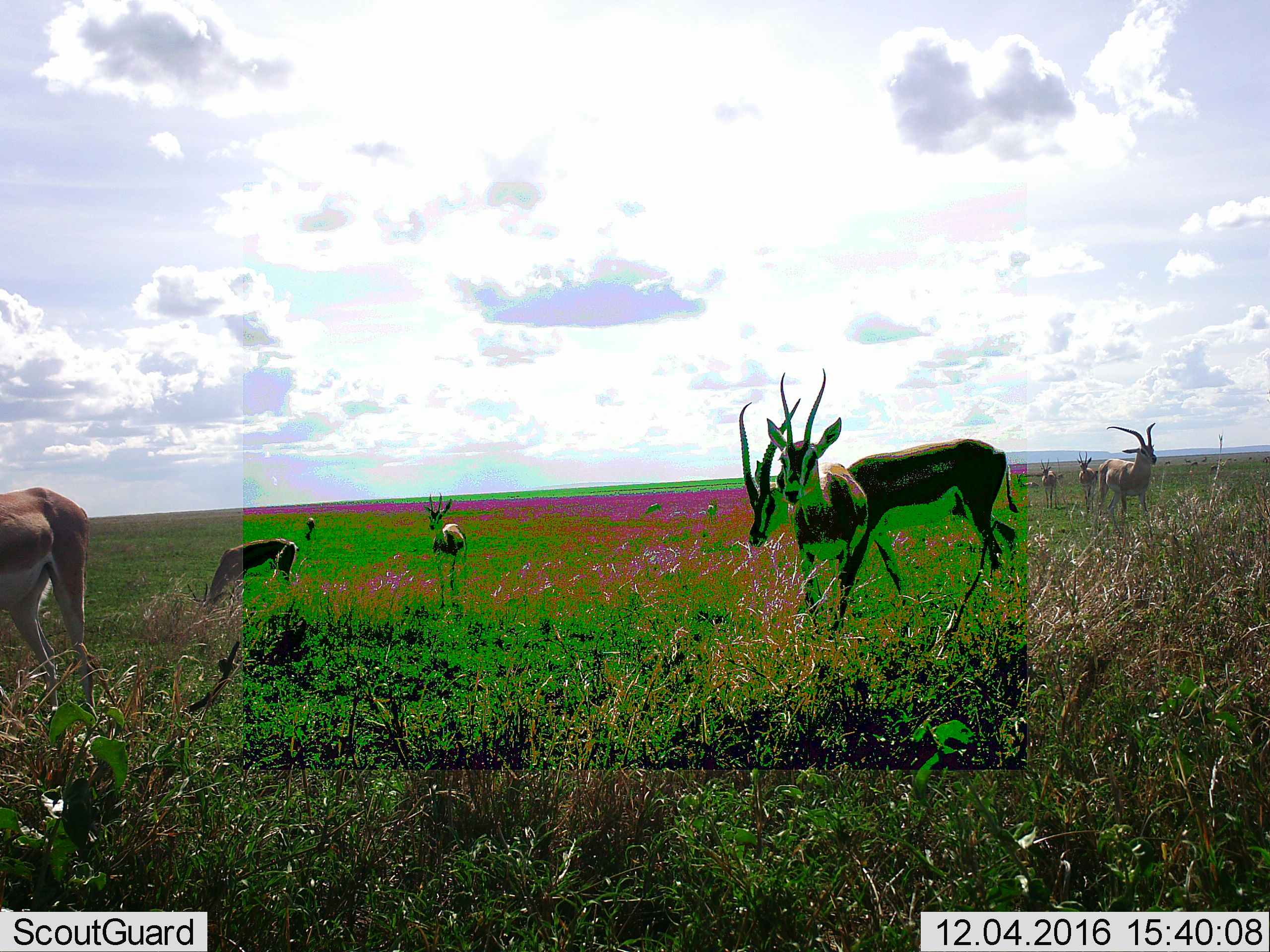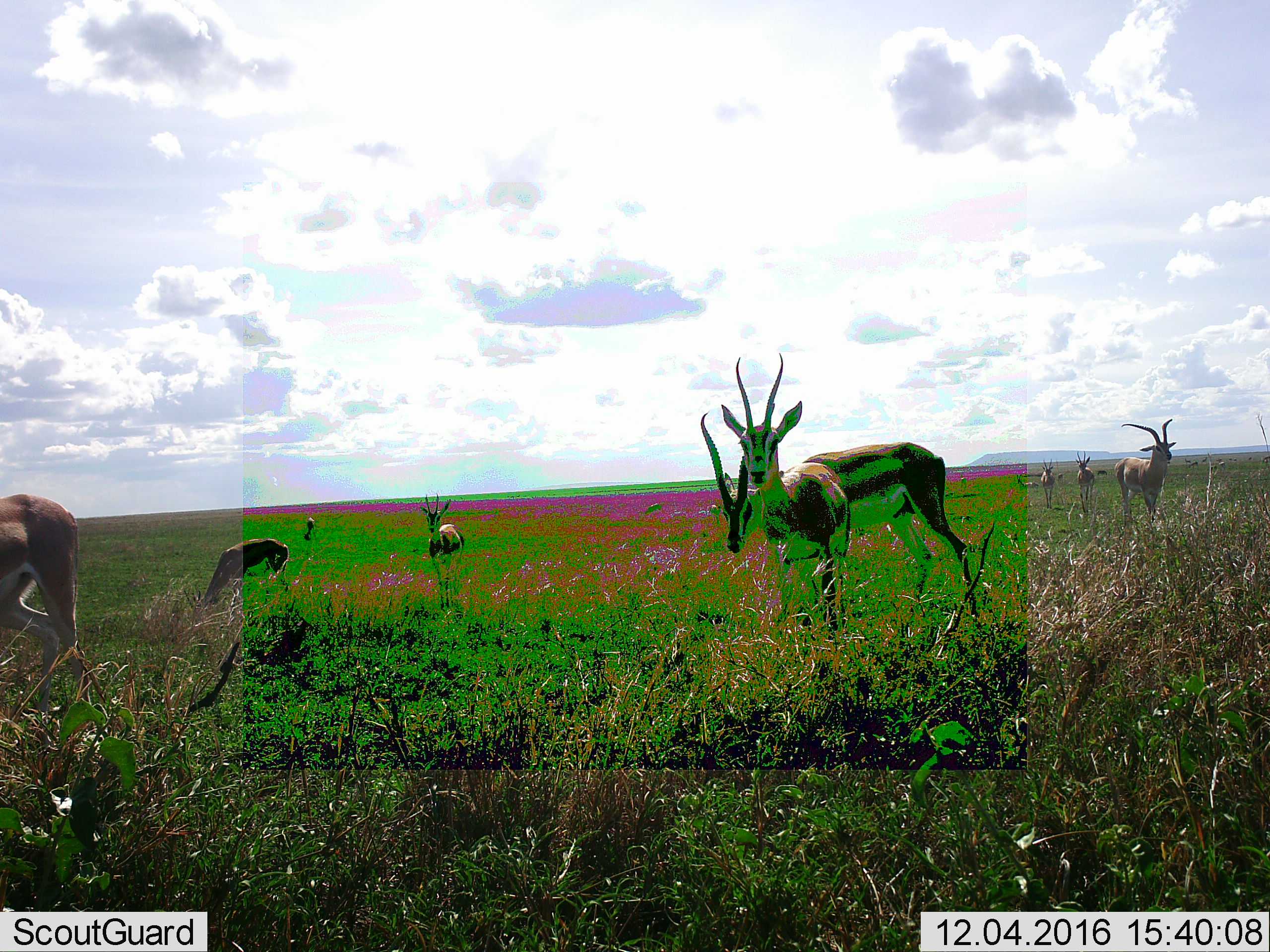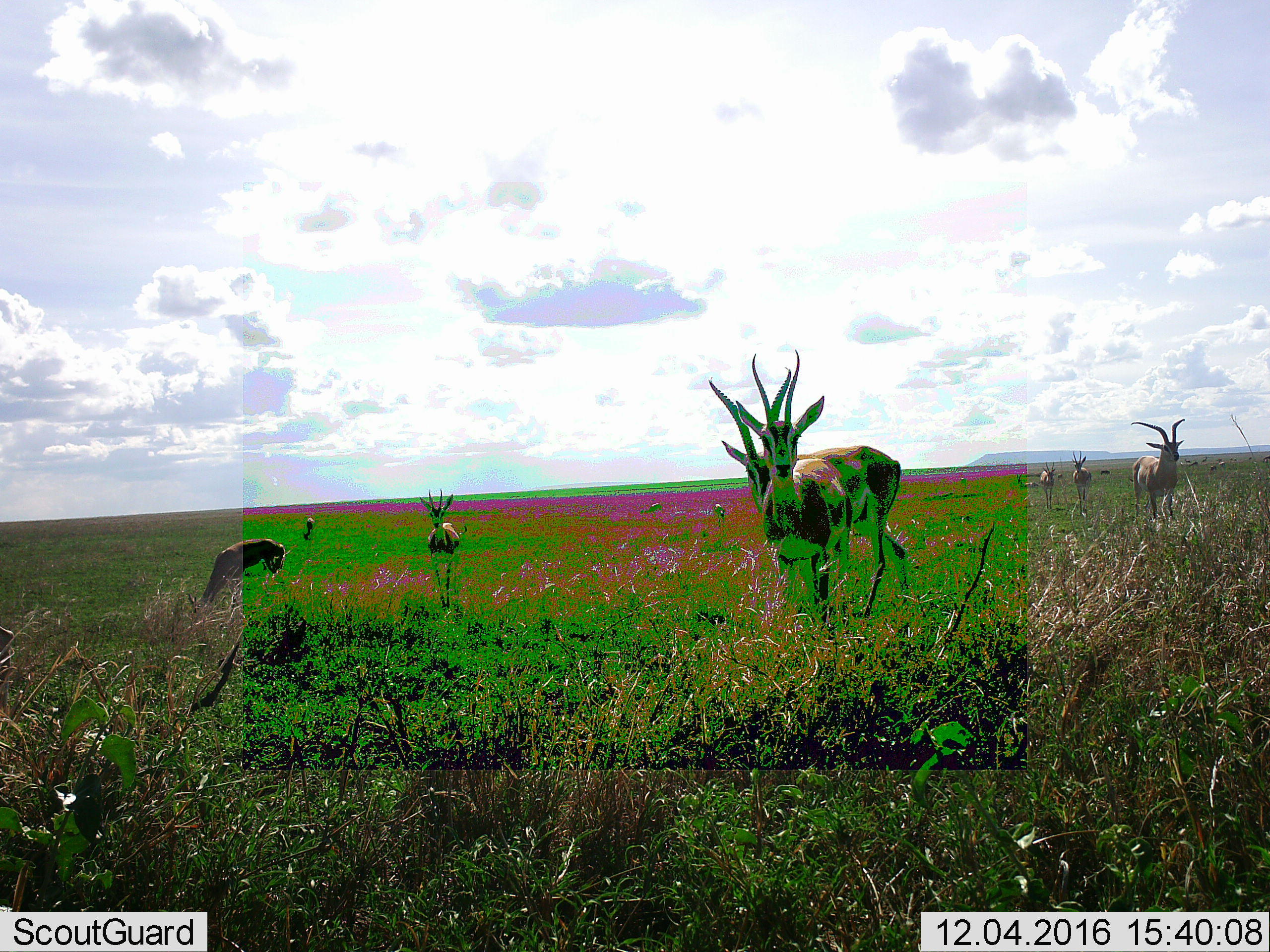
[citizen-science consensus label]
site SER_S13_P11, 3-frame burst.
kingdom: Animalia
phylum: Chordata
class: Mammalia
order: Artiodactyla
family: Bovidae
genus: Nanger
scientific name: Nanger granti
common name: grant's gazelle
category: gazellegrants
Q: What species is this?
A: Gazellegrants (grant's gazelle) (Nanger granti).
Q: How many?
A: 9.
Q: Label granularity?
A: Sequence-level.